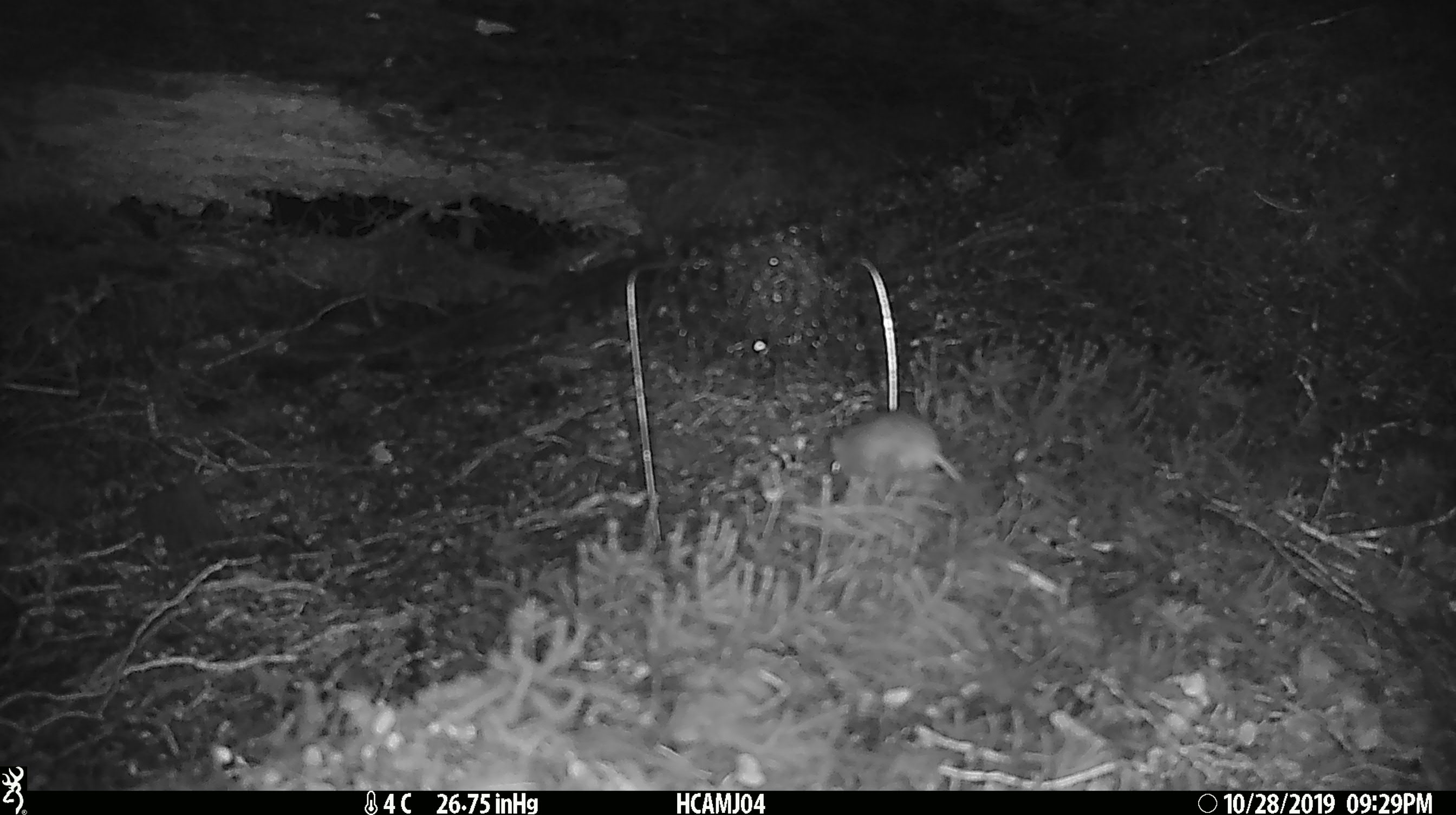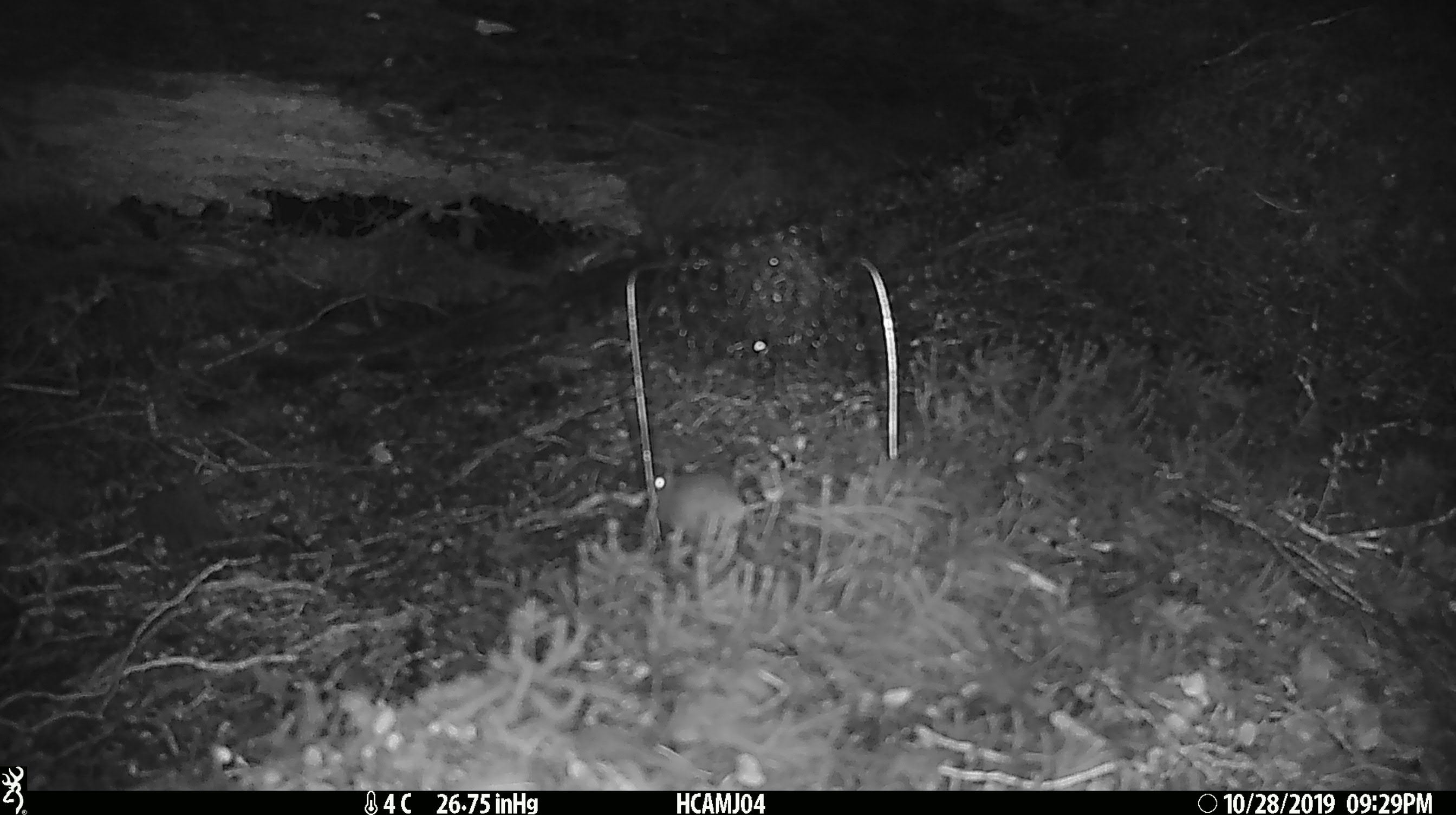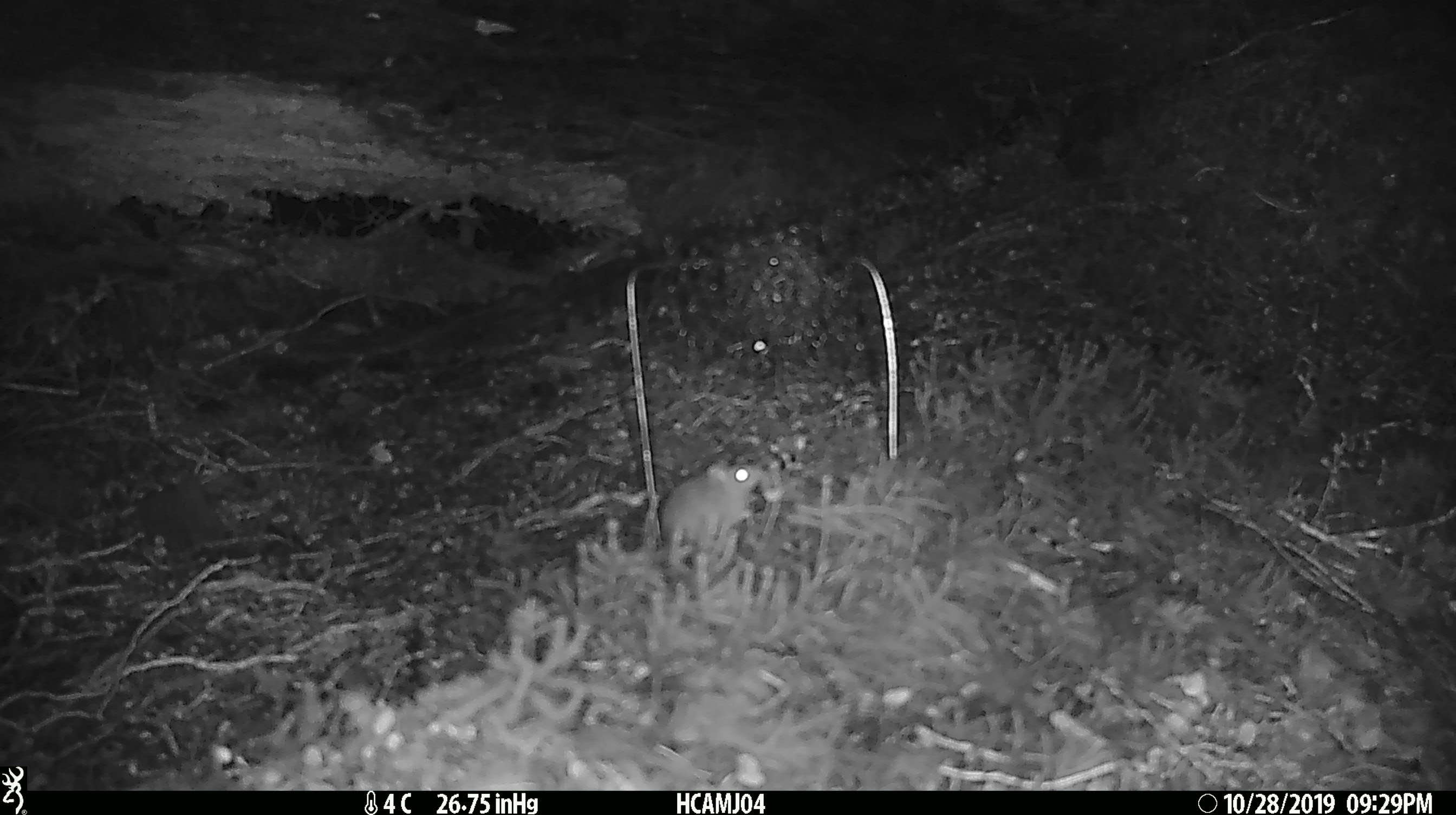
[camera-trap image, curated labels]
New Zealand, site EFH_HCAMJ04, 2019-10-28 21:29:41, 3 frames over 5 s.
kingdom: Animalia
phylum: Chordata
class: Mammalia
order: Rodentia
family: Muridae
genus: Mus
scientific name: Mus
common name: mouse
Mouse (Mus).